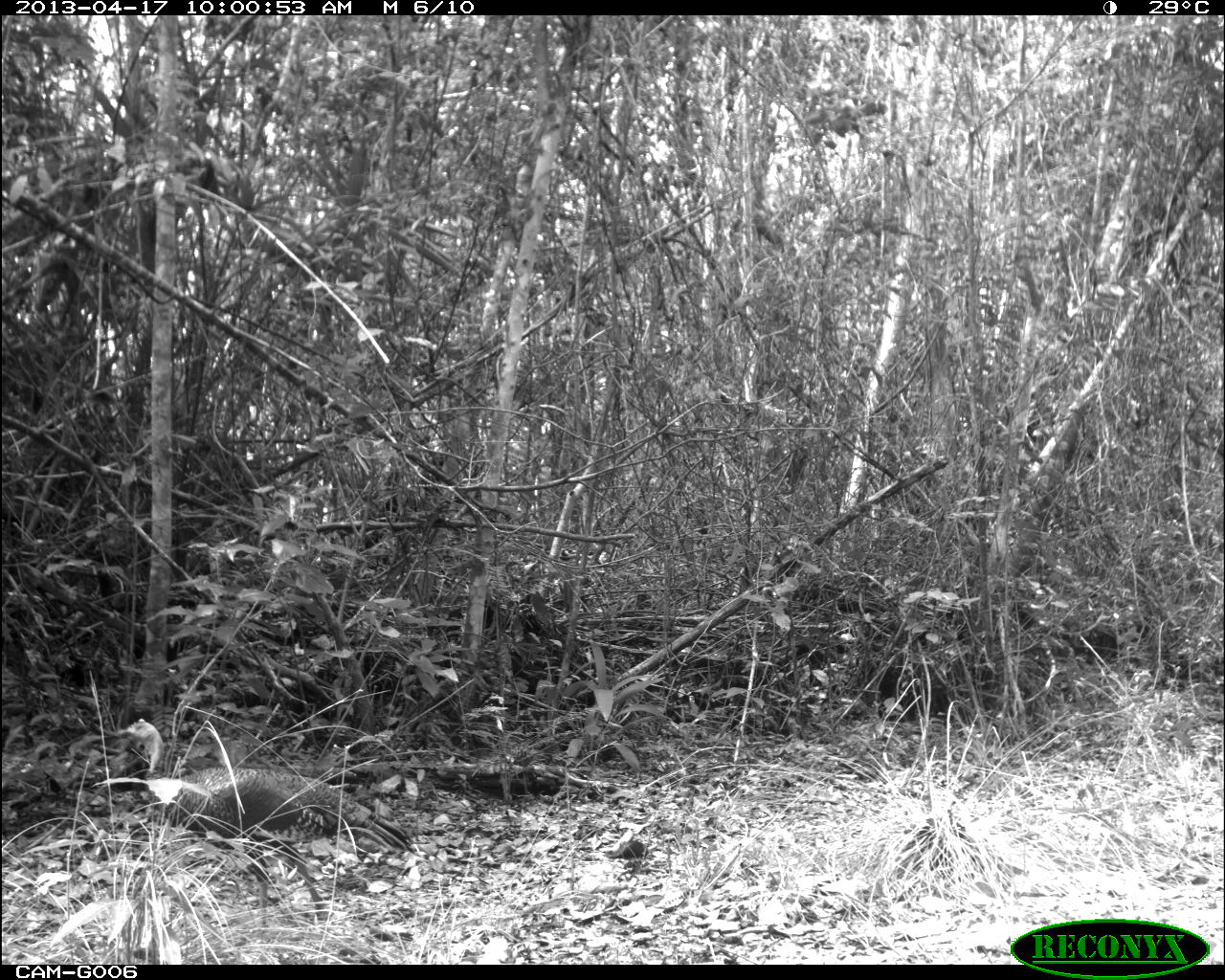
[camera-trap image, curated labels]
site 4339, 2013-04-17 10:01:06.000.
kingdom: Animalia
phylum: Chordata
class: Aves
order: Galliformes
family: Phasianidae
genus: Meleagris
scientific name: Meleagris ocellata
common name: ocellated turkey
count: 1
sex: female